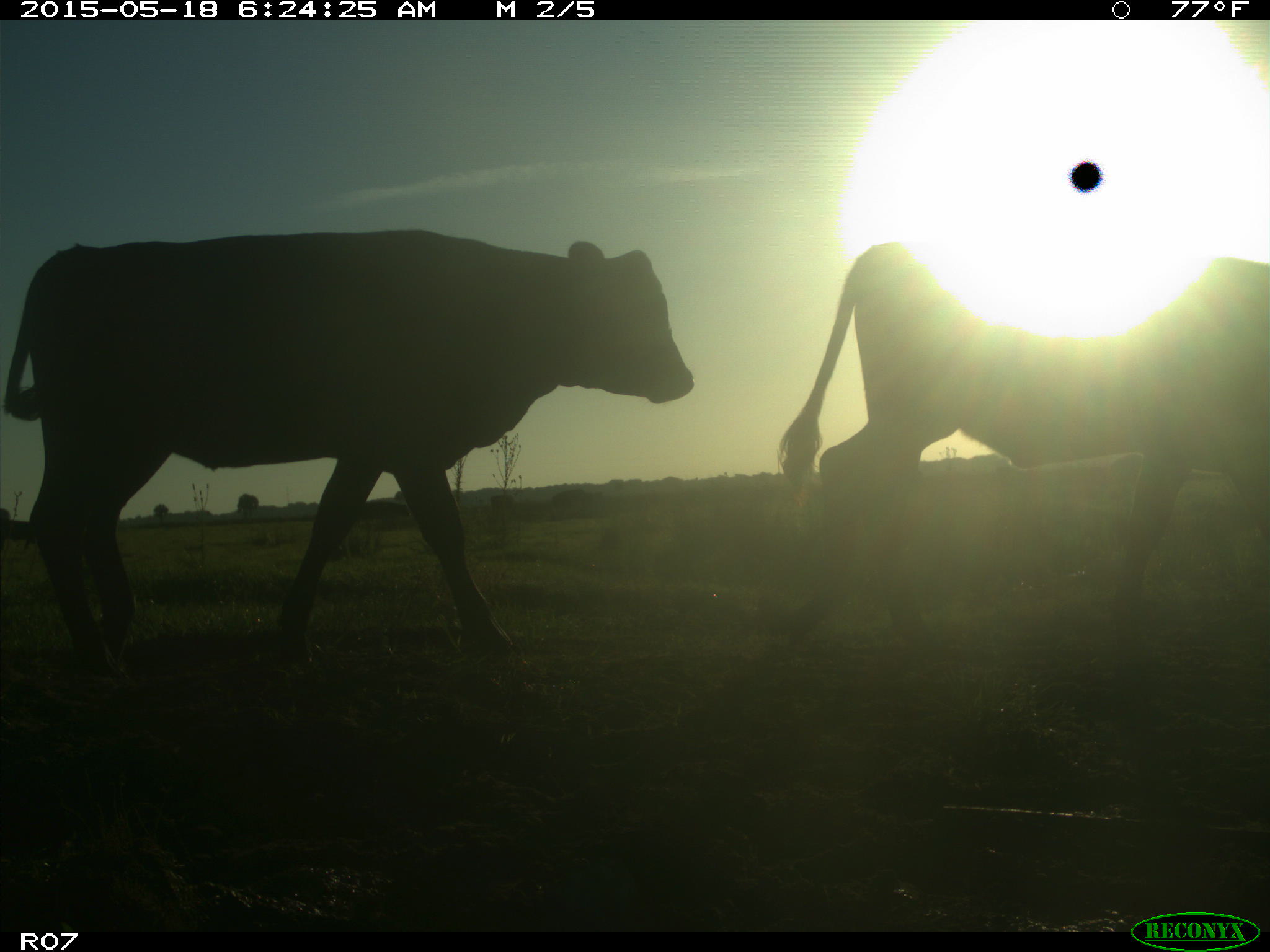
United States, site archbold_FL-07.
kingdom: Animalia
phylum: Chordata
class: Mammalia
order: Artiodactyla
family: Bovidae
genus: Bos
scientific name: Bos taurus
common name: domestic cow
Bos taurus (domestic cow).